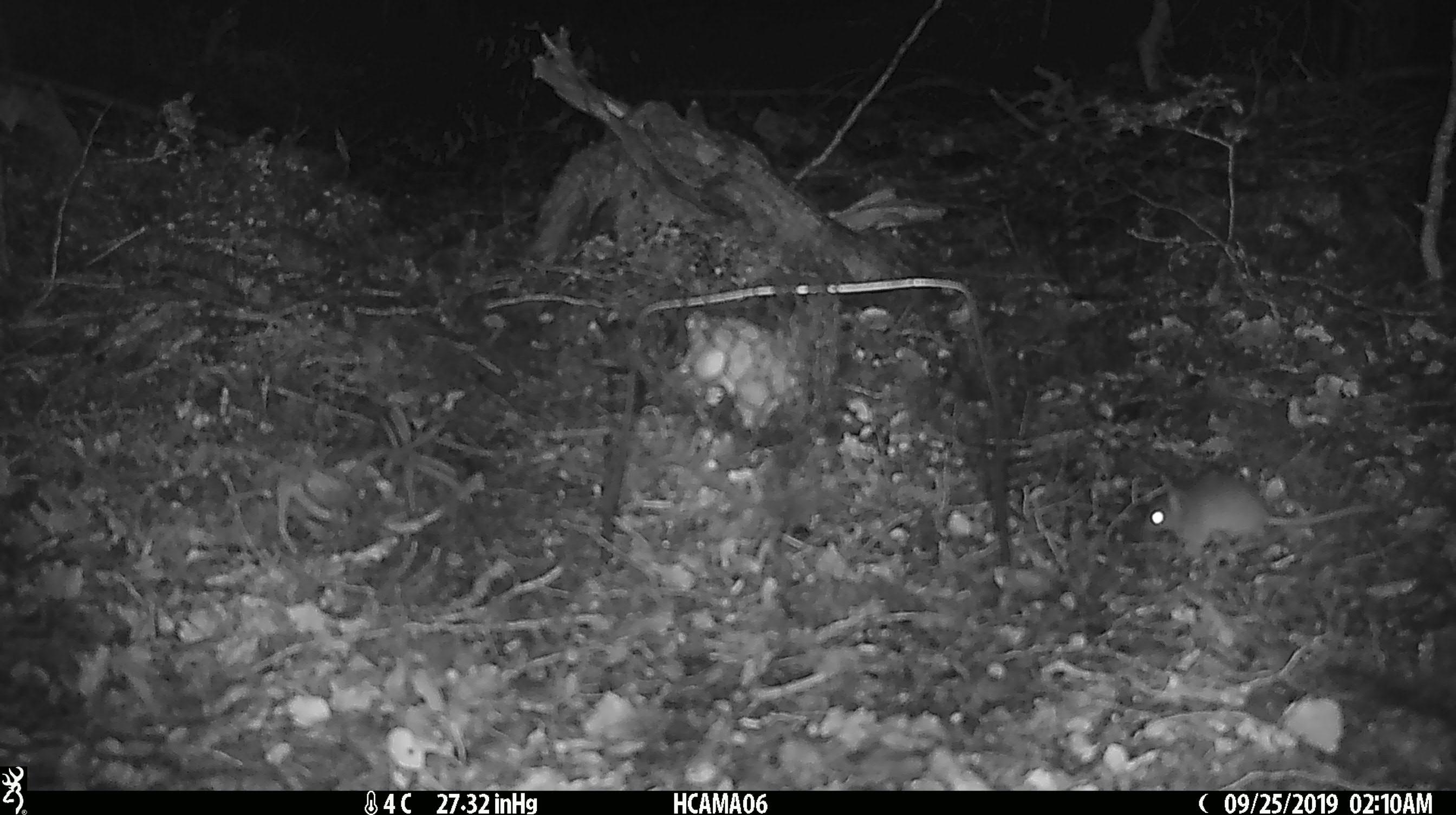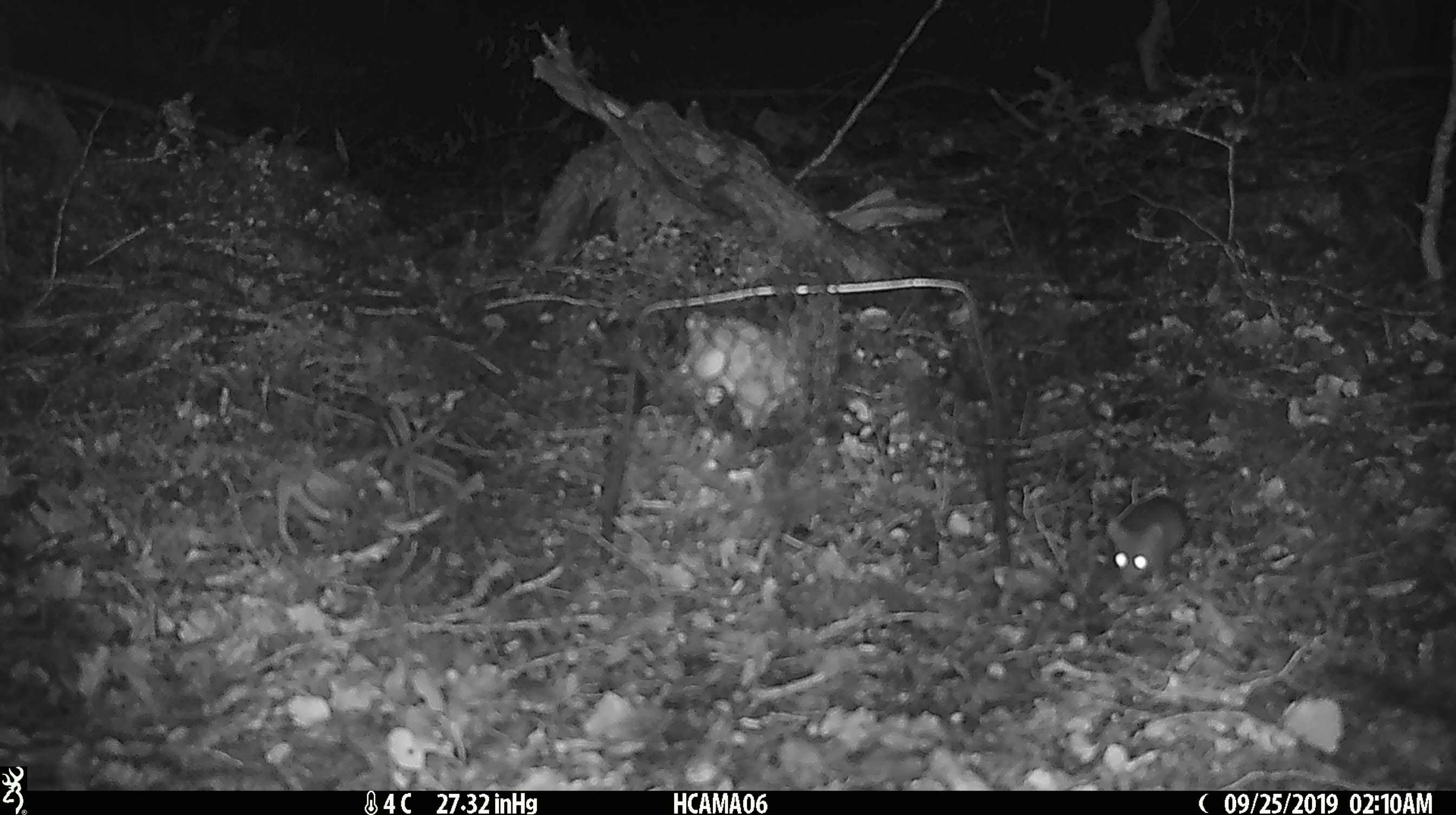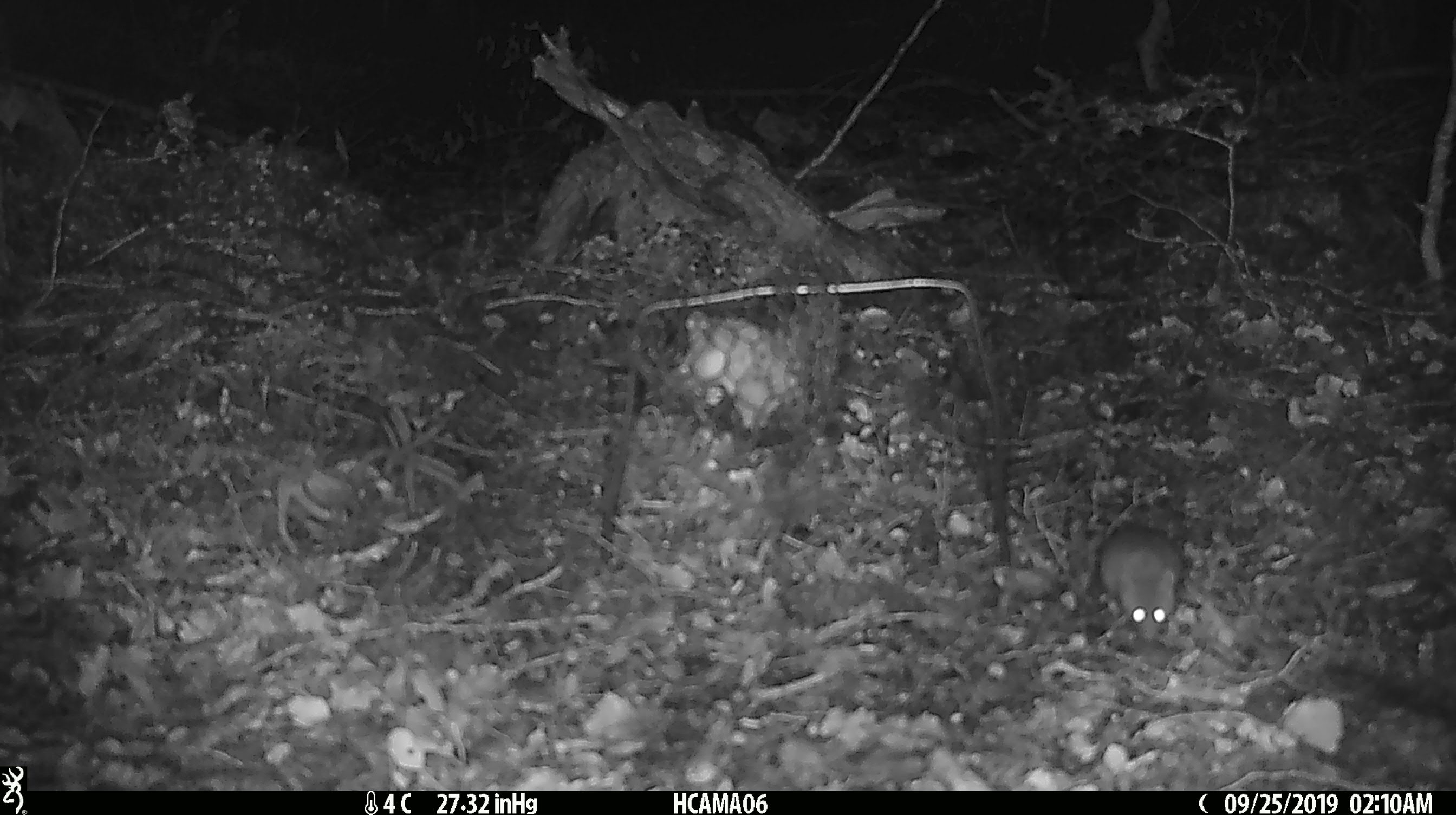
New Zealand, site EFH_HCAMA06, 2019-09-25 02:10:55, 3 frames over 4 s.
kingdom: Animalia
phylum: Chordata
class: Mammalia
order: Rodentia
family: Muridae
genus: Mus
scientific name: Mus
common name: mouse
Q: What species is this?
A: Mouse (Mus).